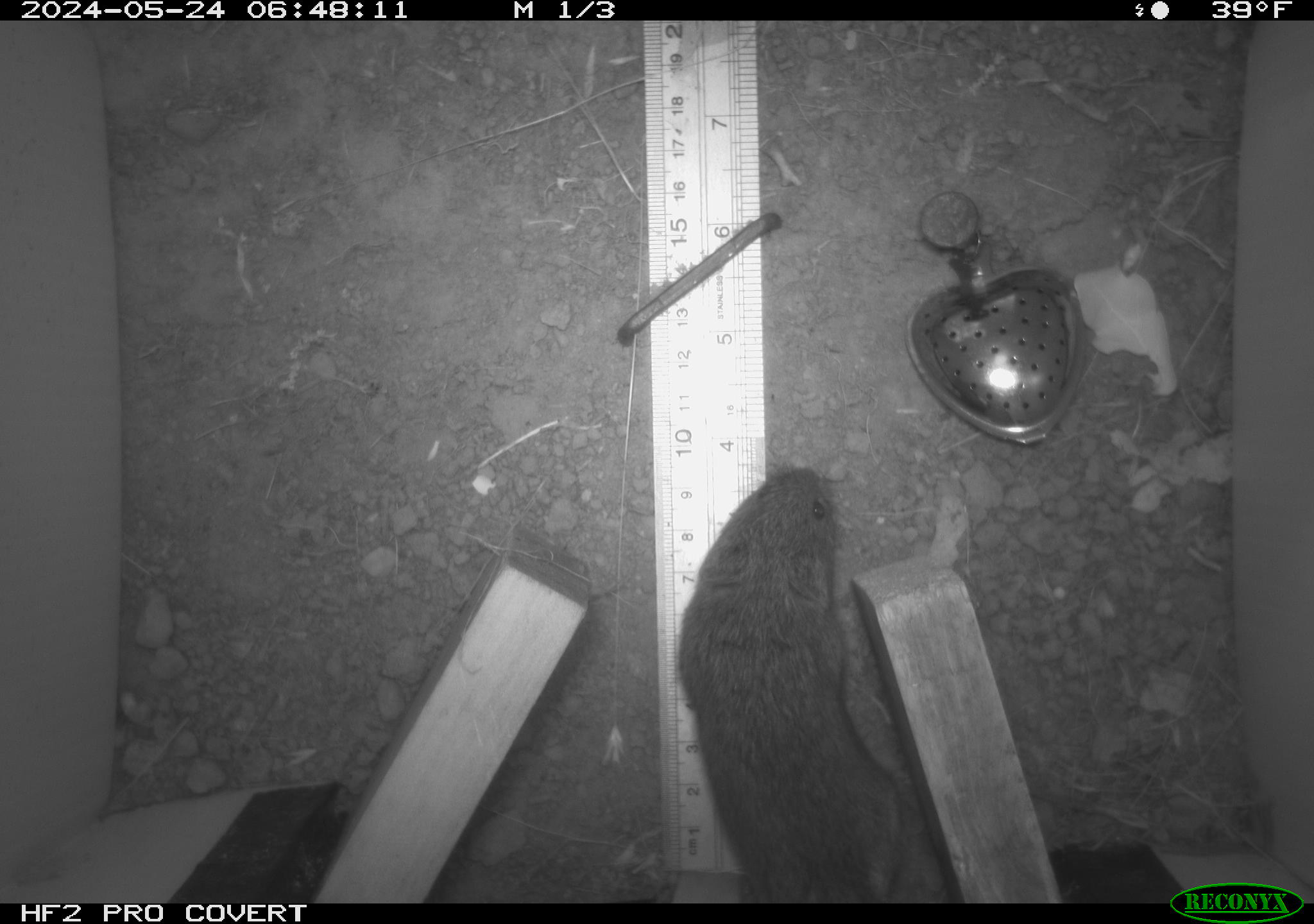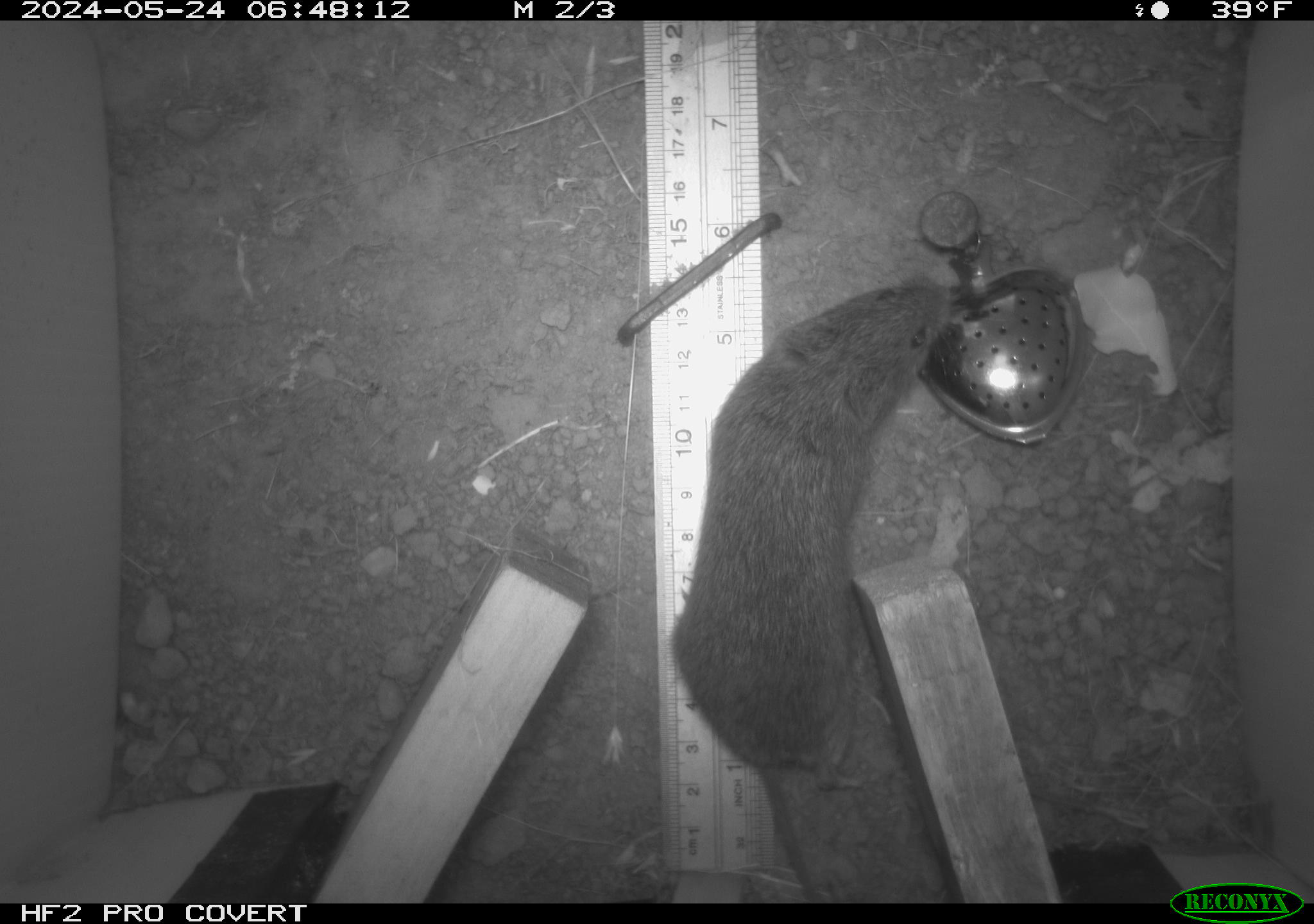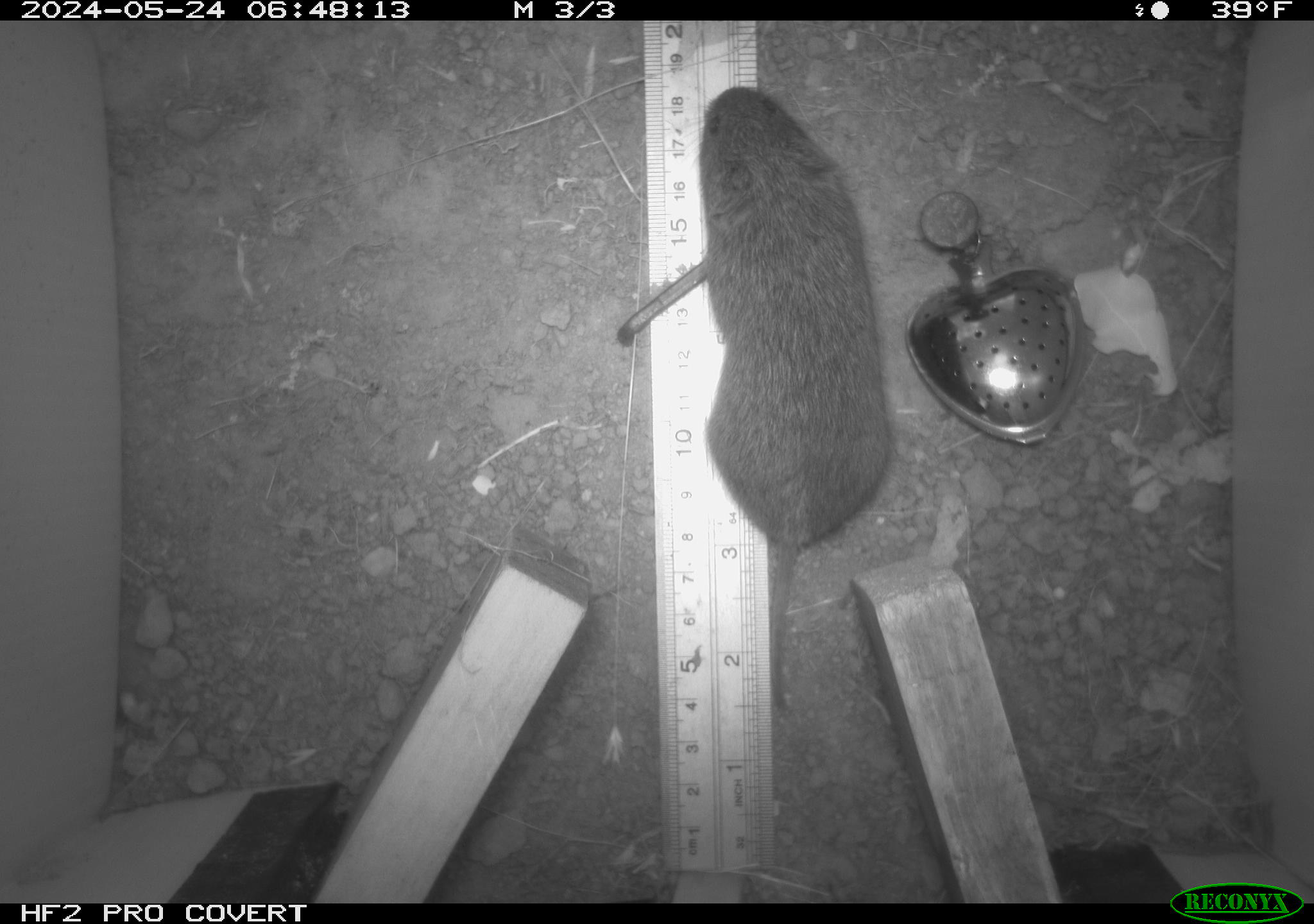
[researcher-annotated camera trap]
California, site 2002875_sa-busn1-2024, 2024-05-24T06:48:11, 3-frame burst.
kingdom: Animalia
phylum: Chordata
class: Mammalia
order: Rodentia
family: Cricetidae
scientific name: Arvicolinae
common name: voles, lemmings, and muskrats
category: arvicolinae subfamily